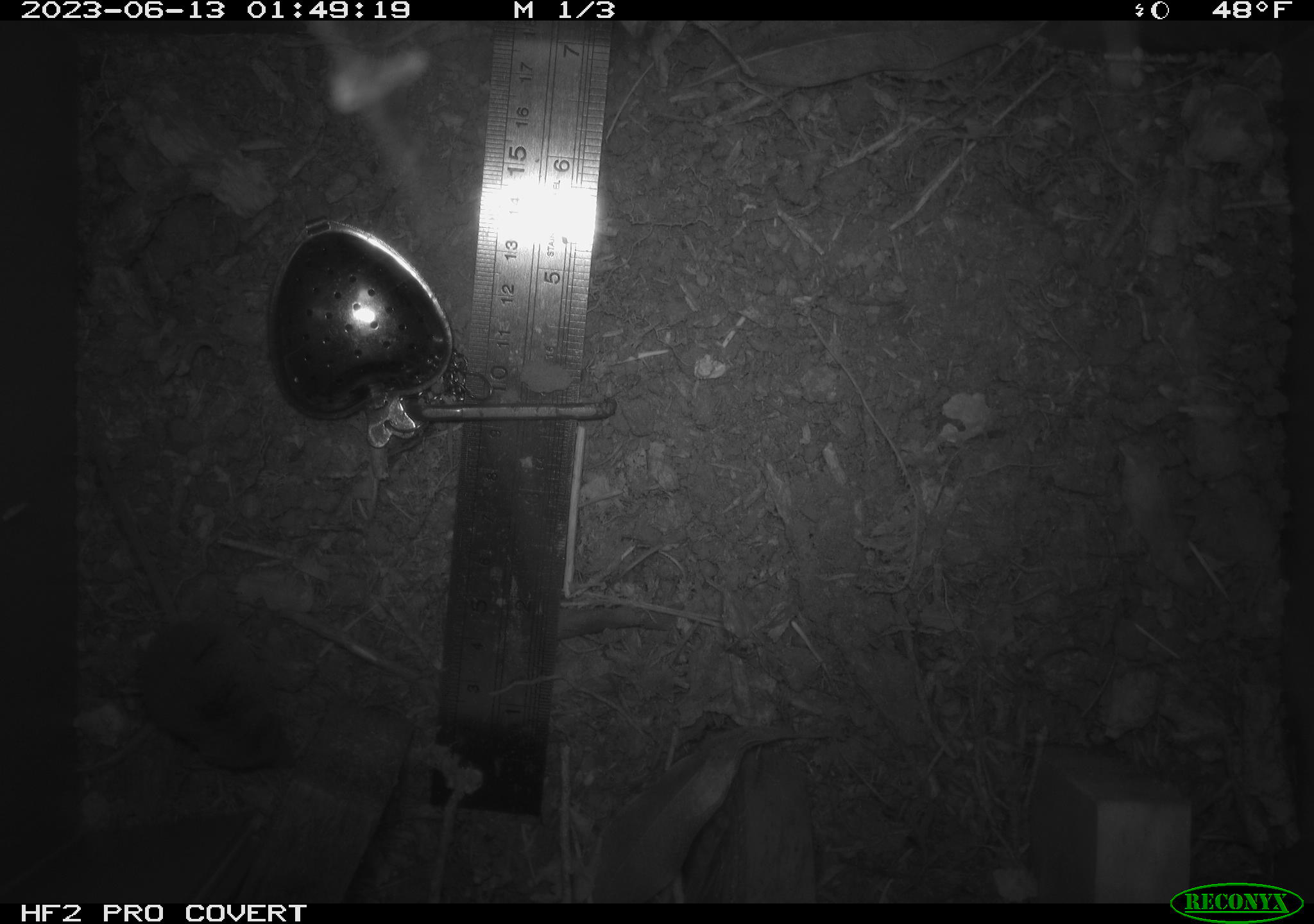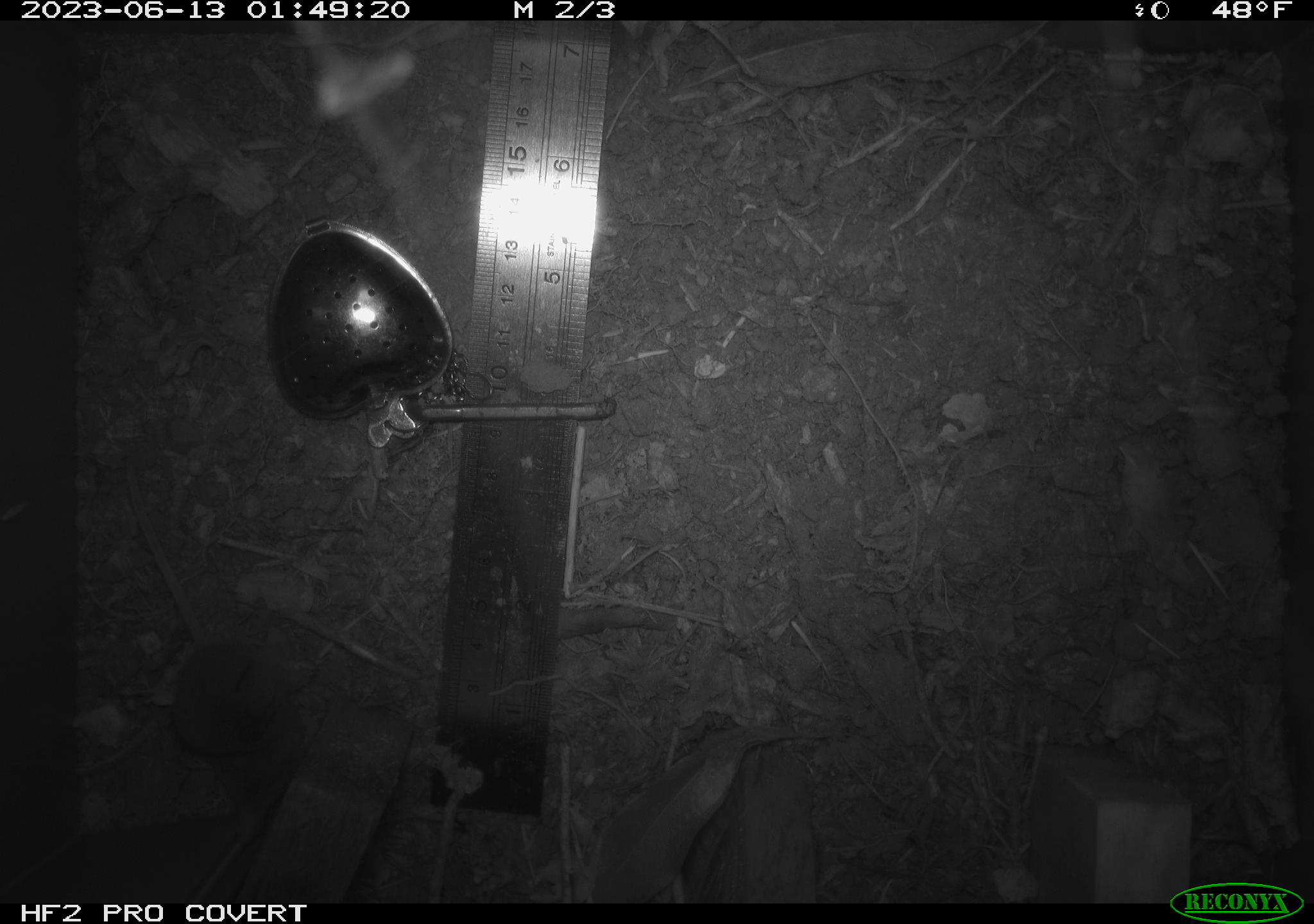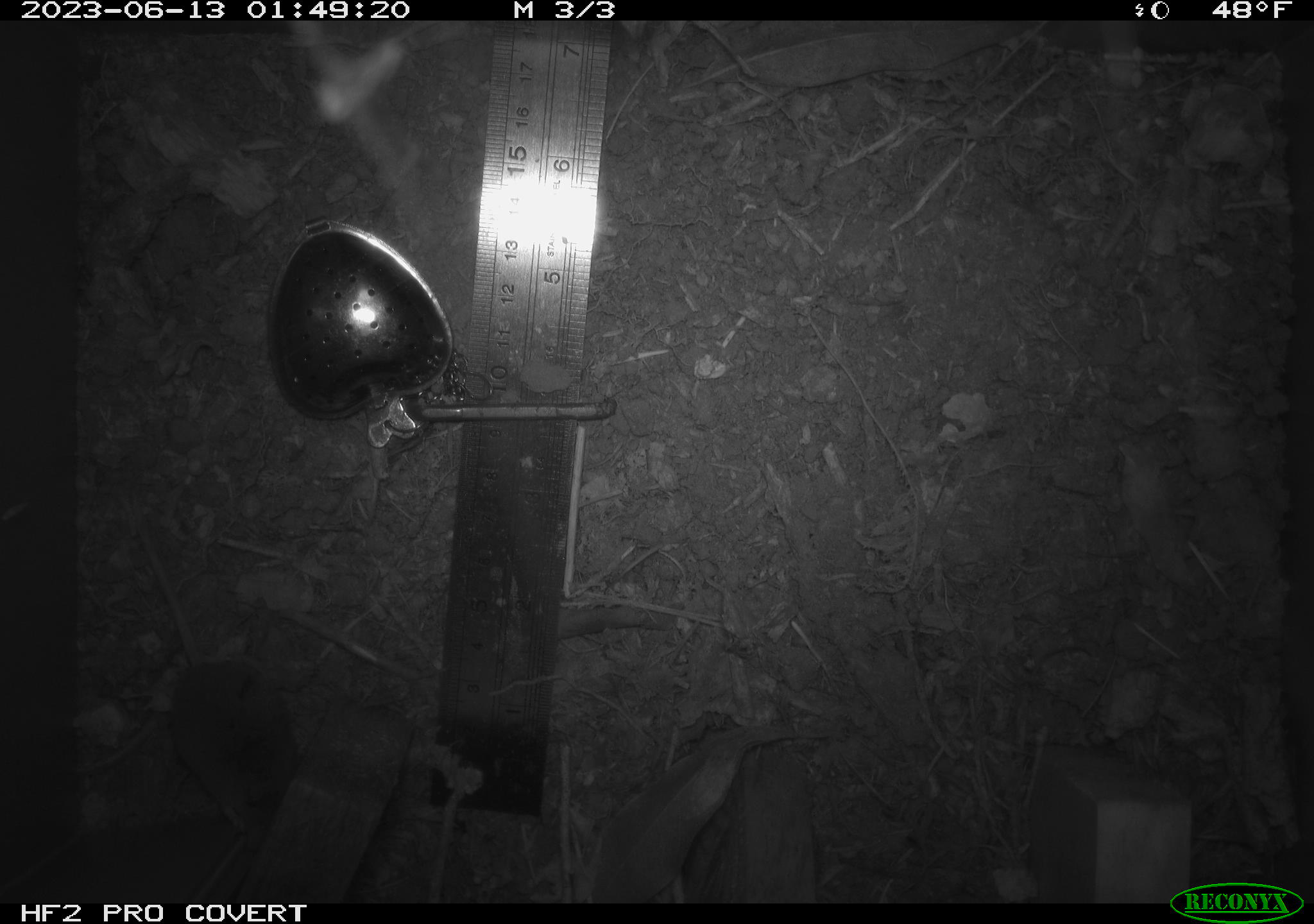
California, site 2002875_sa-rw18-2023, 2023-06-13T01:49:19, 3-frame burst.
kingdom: Animalia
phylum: Chordata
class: Mammalia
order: Eulipotyphla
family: Soricidae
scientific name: Soricidae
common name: shrews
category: soricidae family